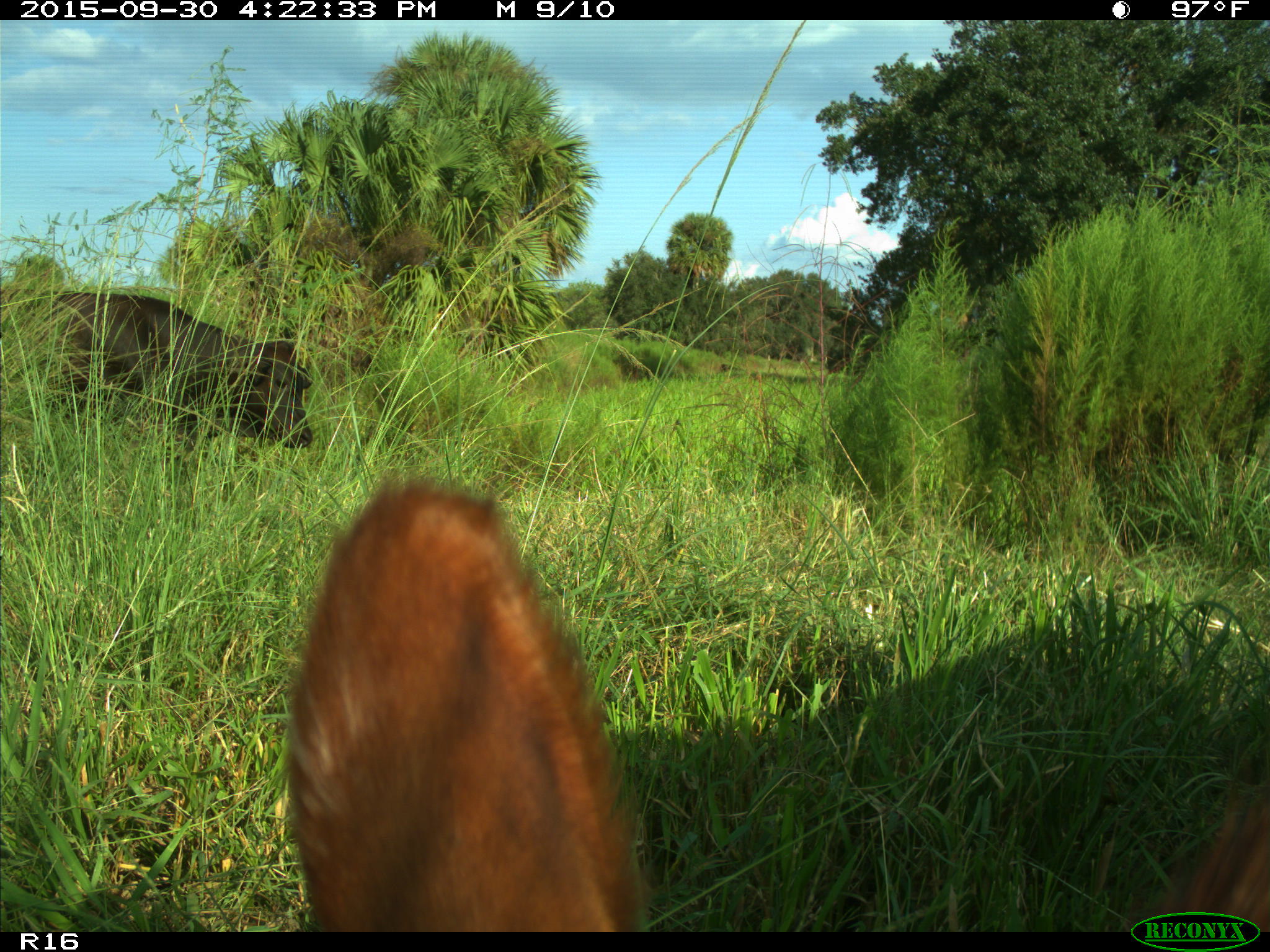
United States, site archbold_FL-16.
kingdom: Animalia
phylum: Chordata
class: Mammalia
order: Artiodactyla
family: Bovidae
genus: Bos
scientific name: Bos taurus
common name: domestic cow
Bos taurus (domestic cow).